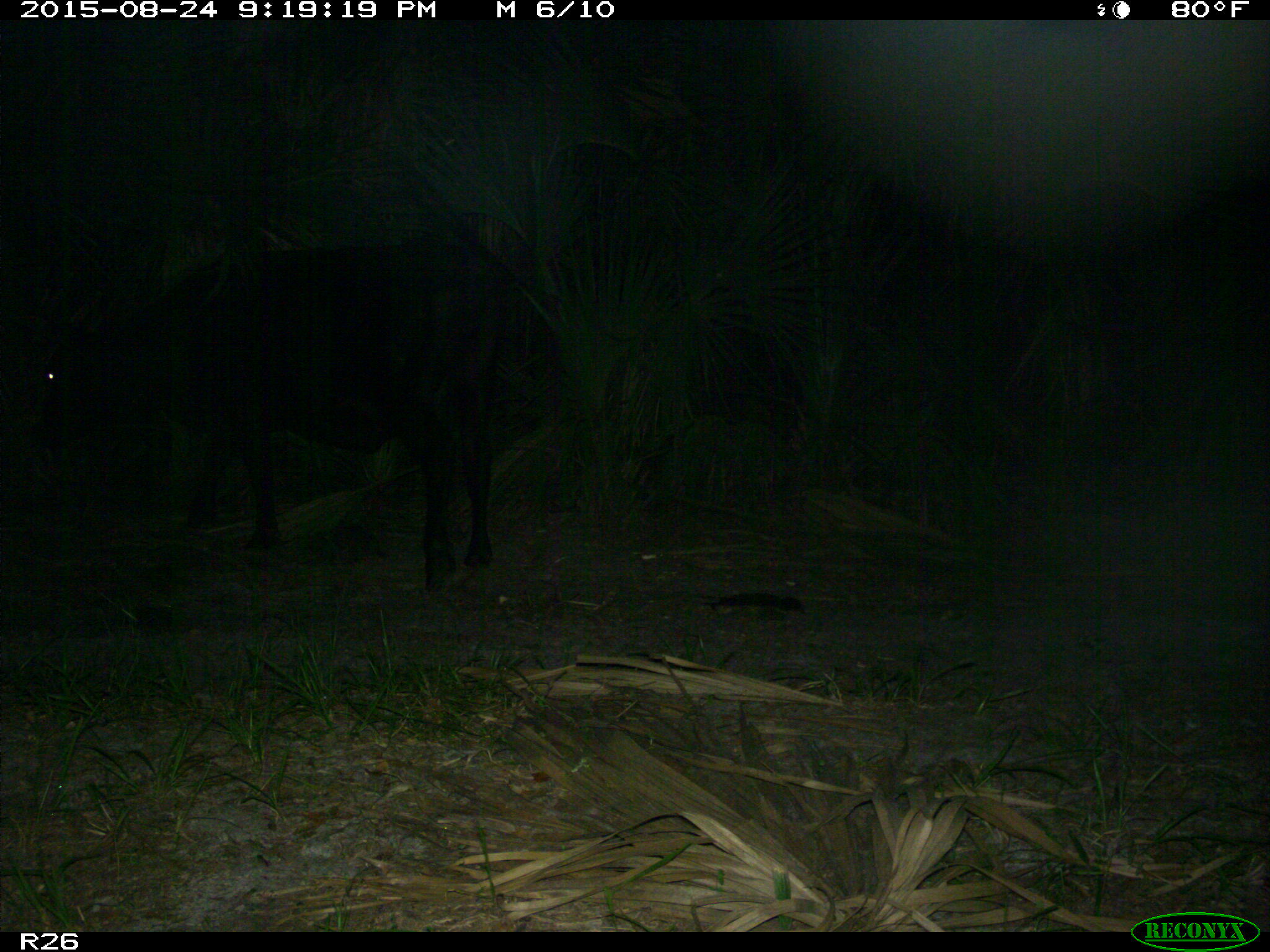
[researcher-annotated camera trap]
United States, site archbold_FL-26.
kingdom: Animalia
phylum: Chordata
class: Mammalia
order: Artiodactyla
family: Bovidae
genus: Bos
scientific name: Bos taurus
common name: domestic cow